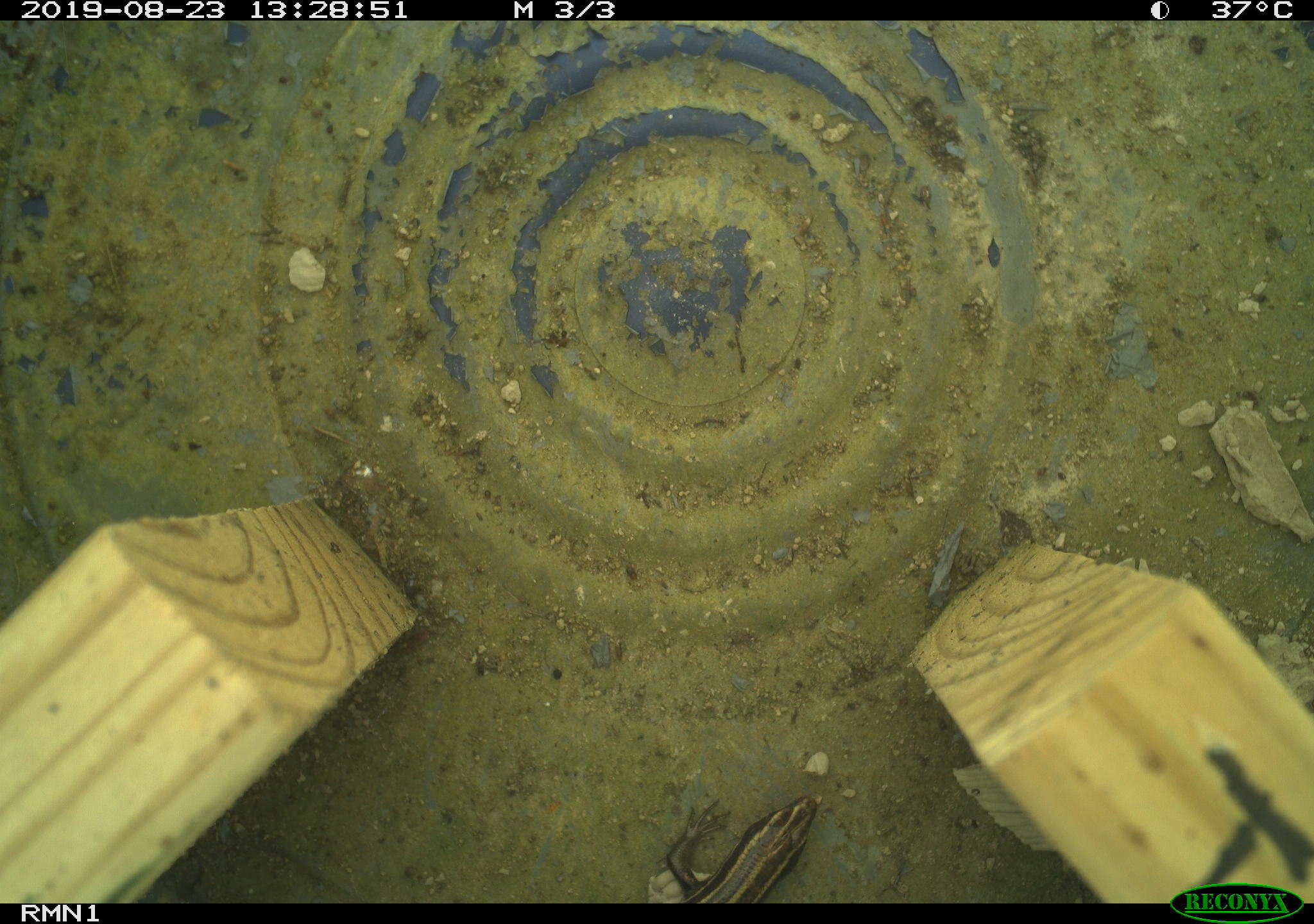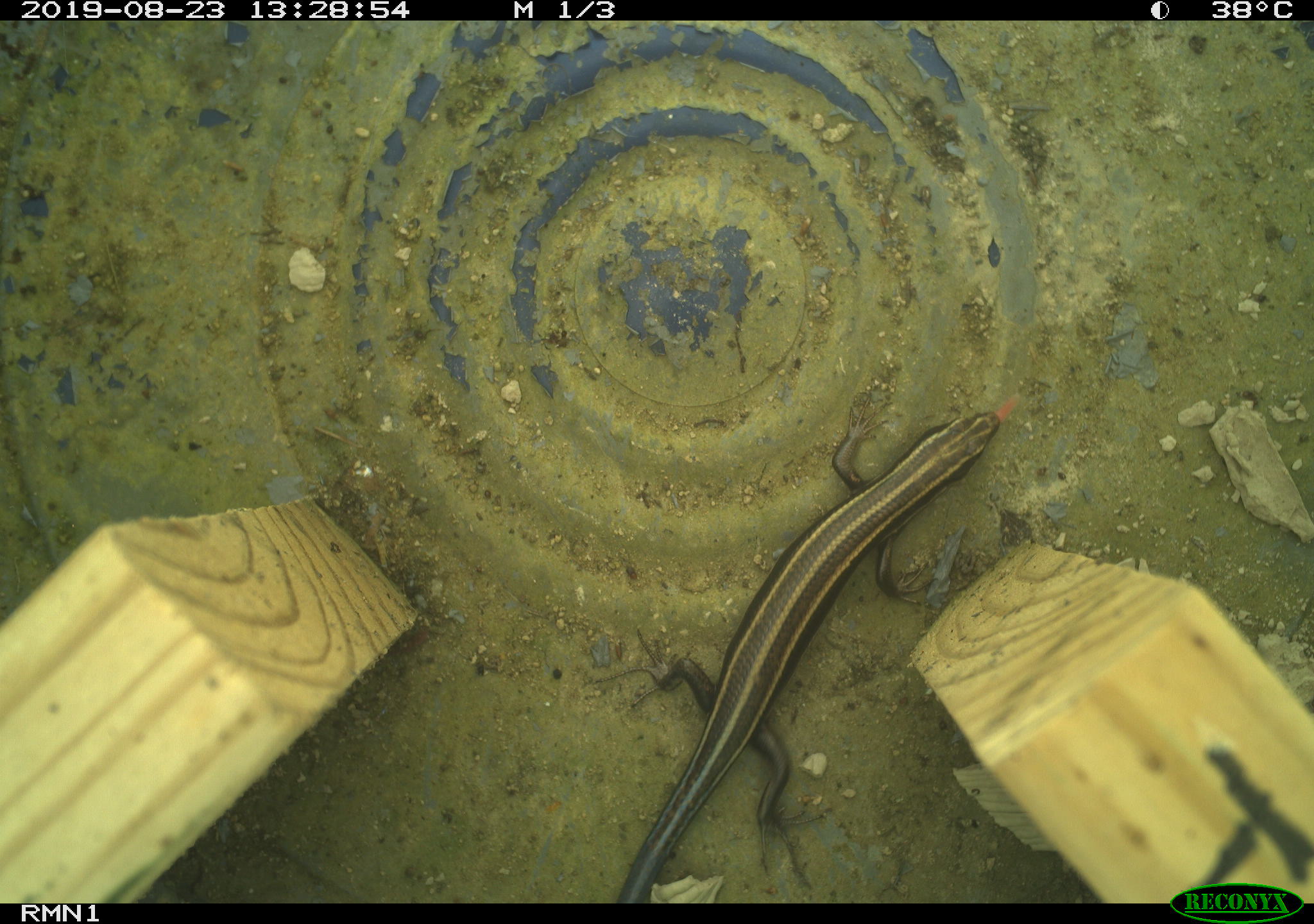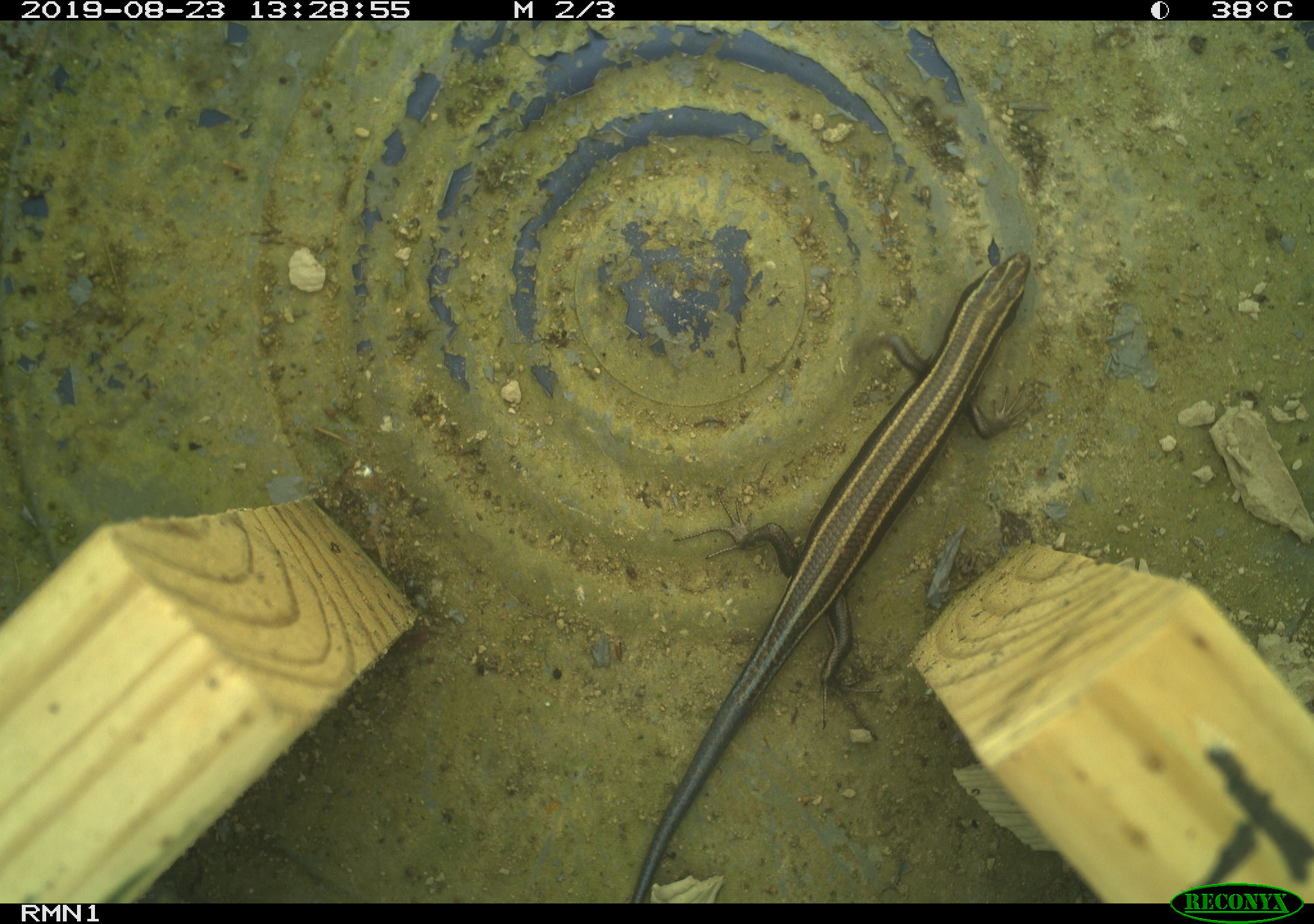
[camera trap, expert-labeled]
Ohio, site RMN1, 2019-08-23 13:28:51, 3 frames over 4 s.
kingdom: Animalia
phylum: Chordata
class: Reptilia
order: Squamata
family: Scincidae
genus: Plestiodon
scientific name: Plestiodon fasciatus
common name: common five-lined skink